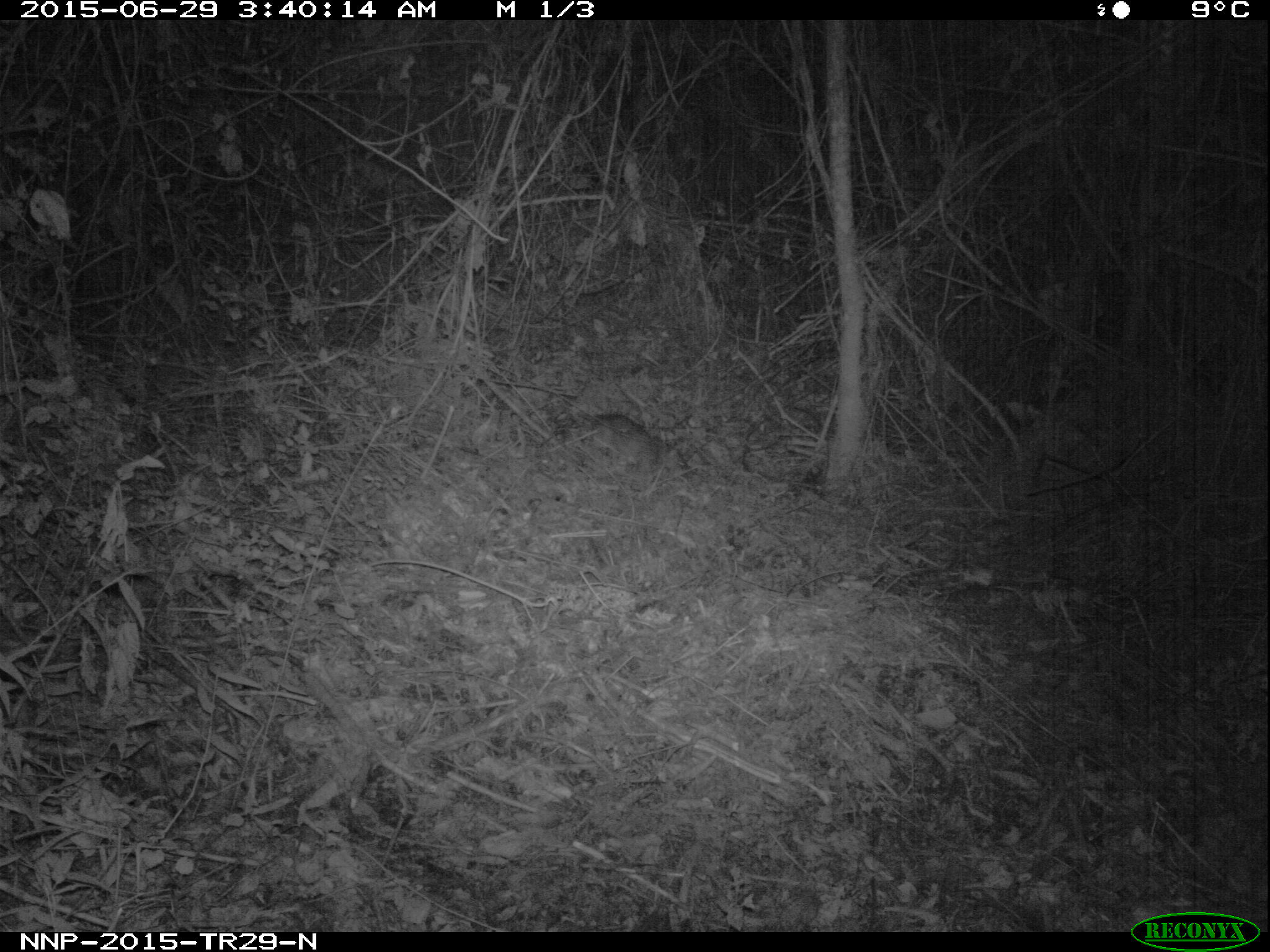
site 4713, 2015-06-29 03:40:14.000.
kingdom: Animalia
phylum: Chordata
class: Mammalia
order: Rodentia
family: Nesomyidae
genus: Cricetomys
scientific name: Cricetomys gambianus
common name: african giant pouched rat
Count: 1.